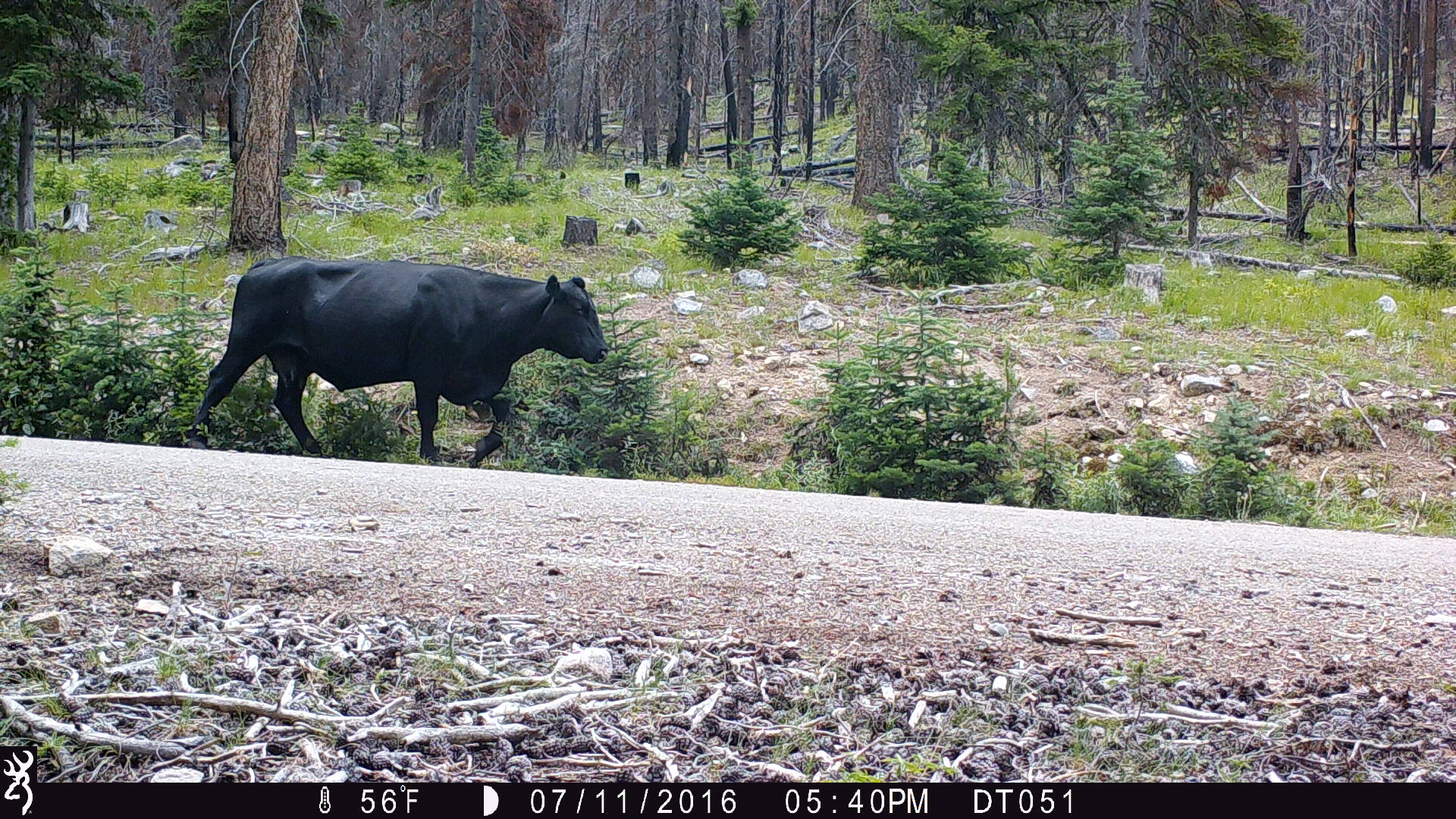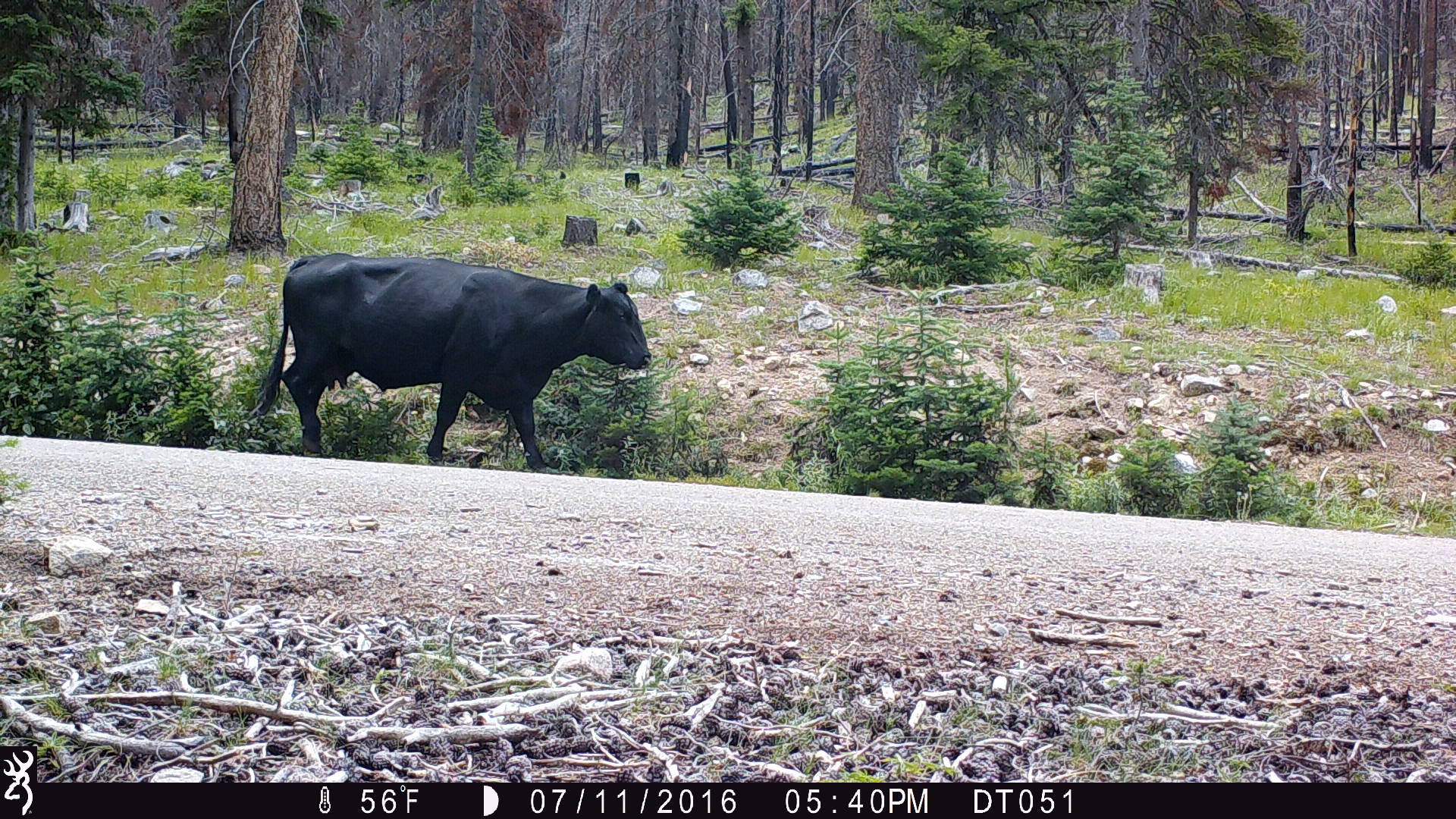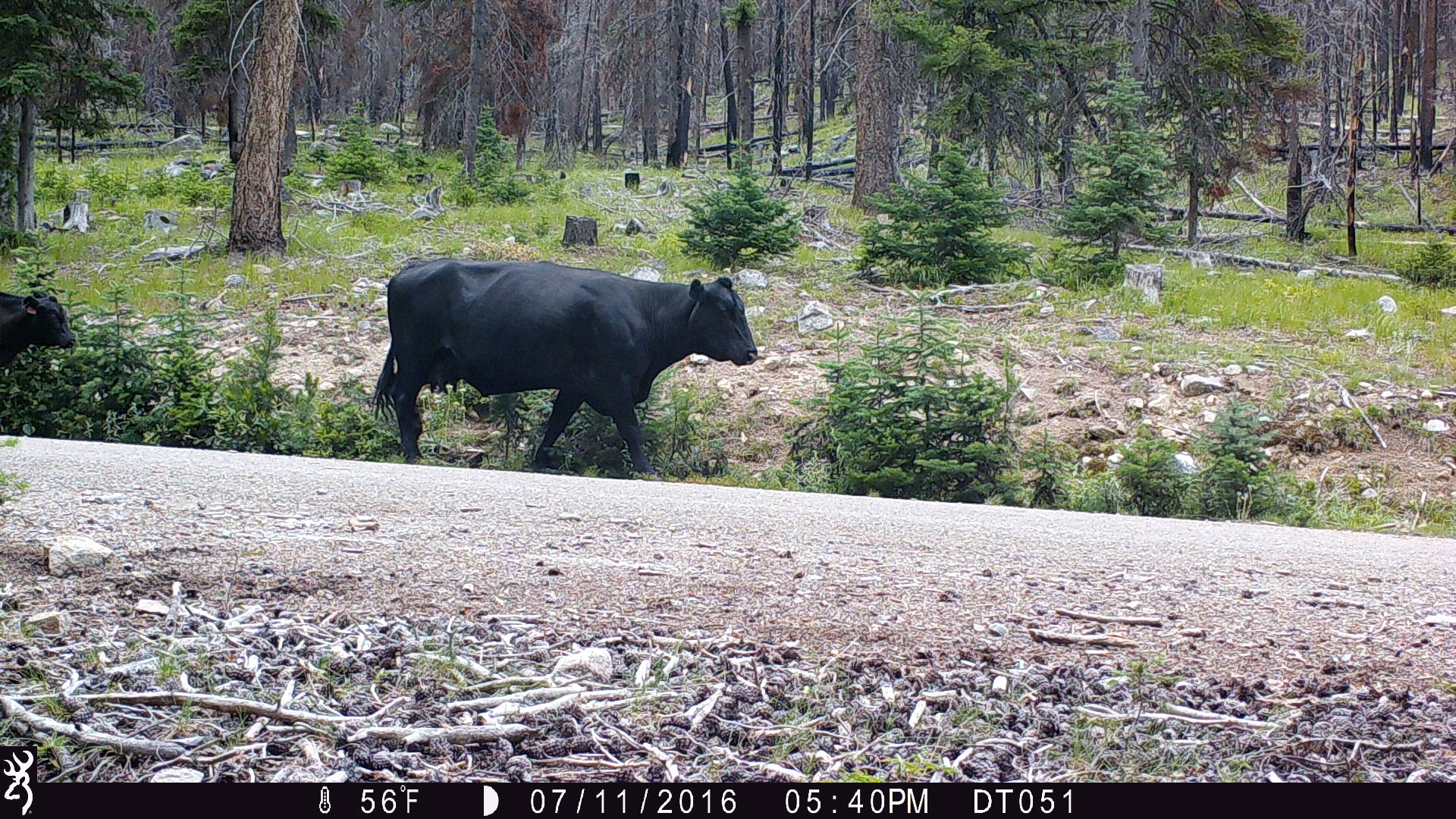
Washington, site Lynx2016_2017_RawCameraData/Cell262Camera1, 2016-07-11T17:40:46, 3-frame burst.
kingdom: Animalia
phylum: Chordata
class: Mammalia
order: Artiodactyla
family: Bovidae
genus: Bos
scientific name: Bos taurus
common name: domestic cattle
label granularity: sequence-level